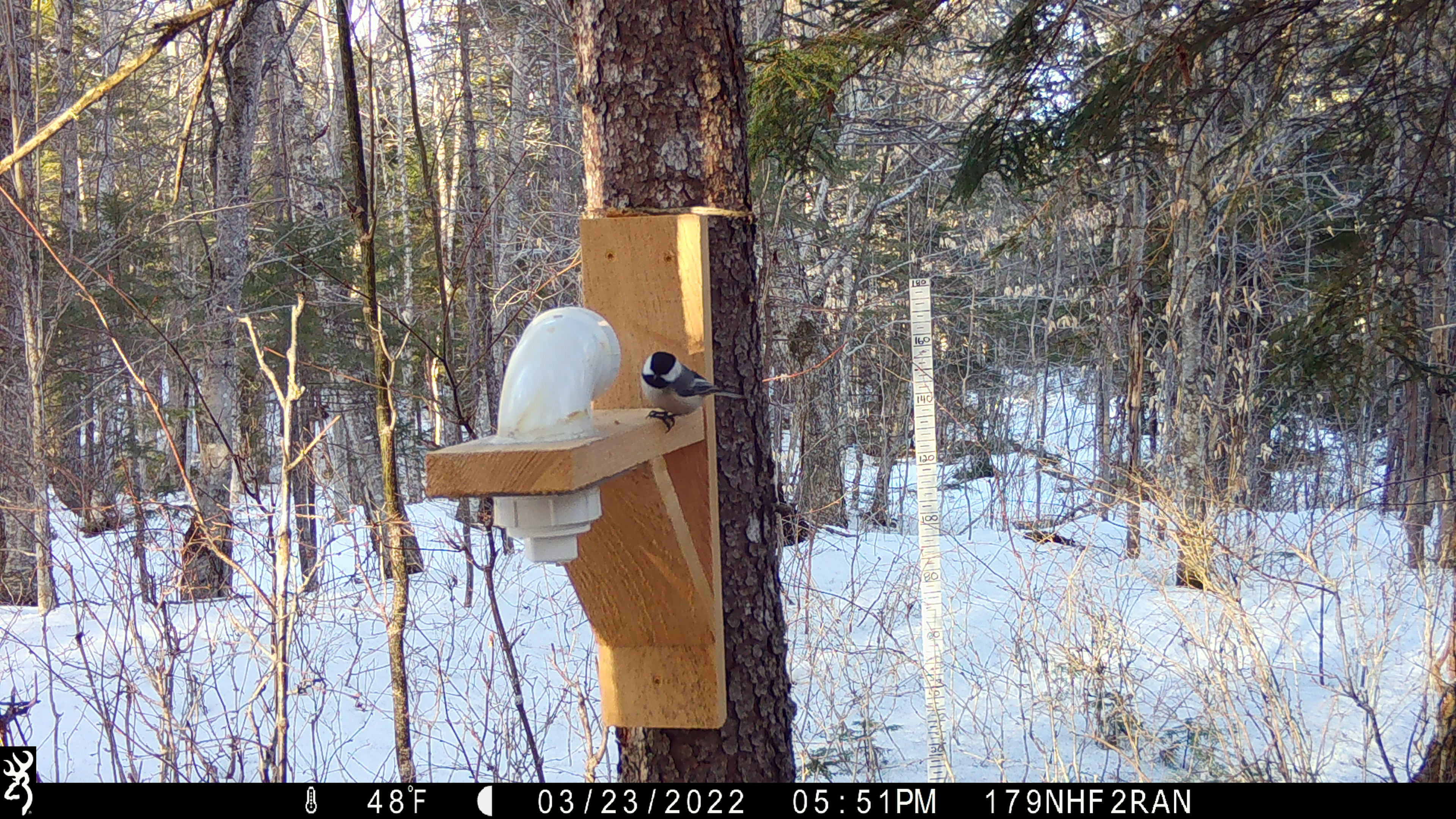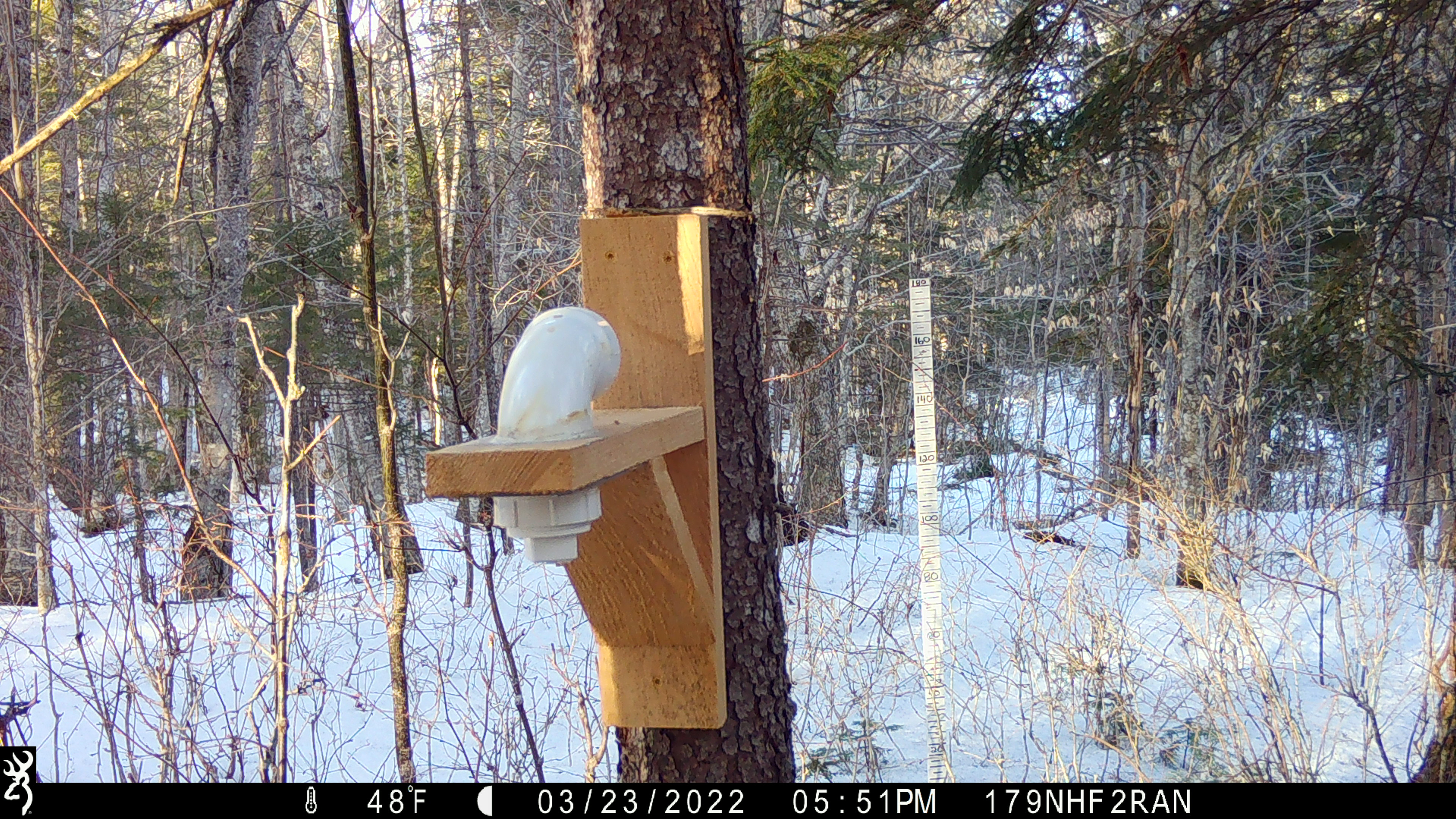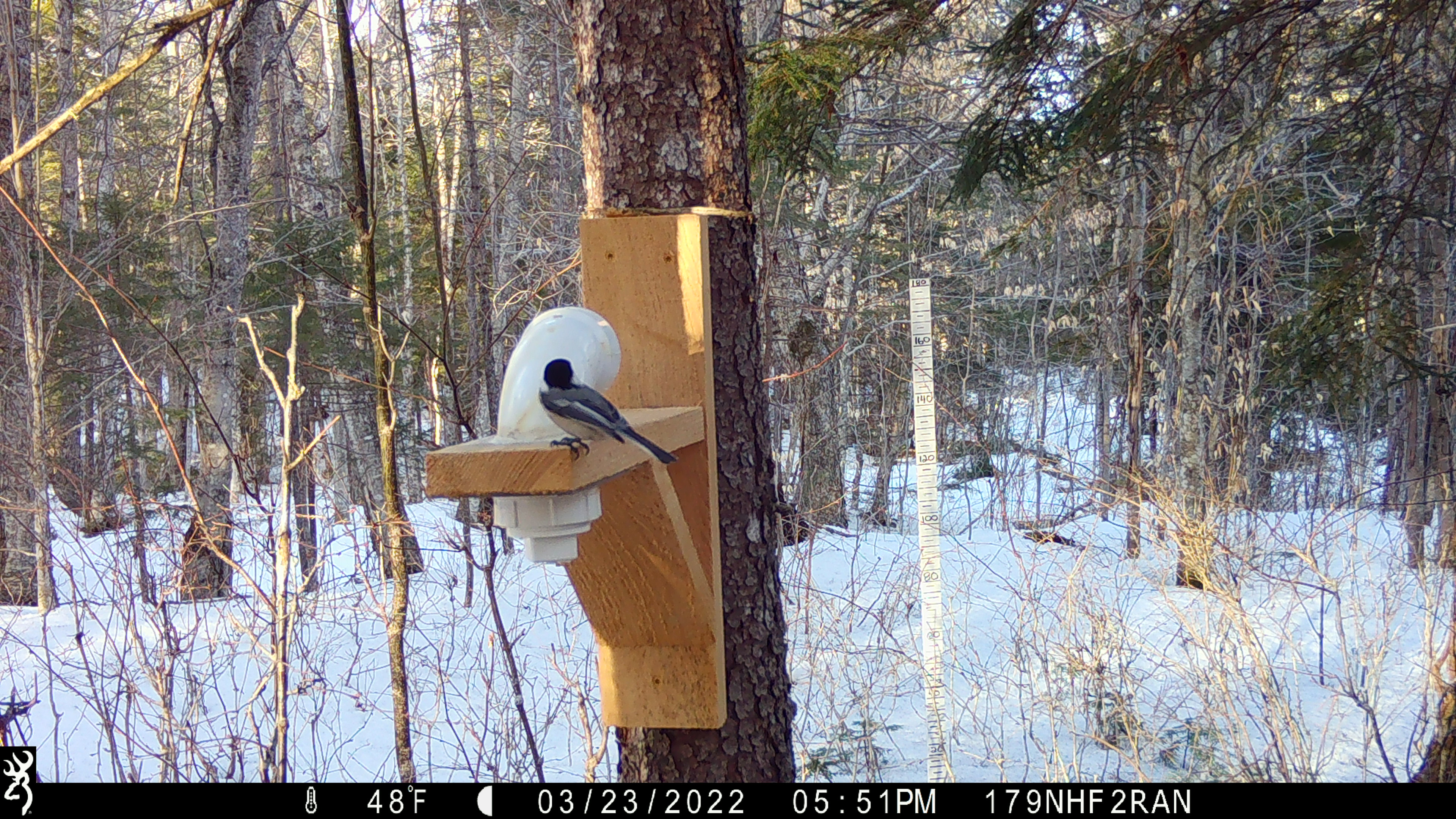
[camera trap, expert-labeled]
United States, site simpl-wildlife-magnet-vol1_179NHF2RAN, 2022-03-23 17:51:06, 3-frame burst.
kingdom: Animalia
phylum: Chordata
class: Aves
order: Passeriformes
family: Paridae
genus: Poecile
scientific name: Poecile atricapillus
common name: black-capped chickadee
Black-capped chickadee (Poecile atricapillus).